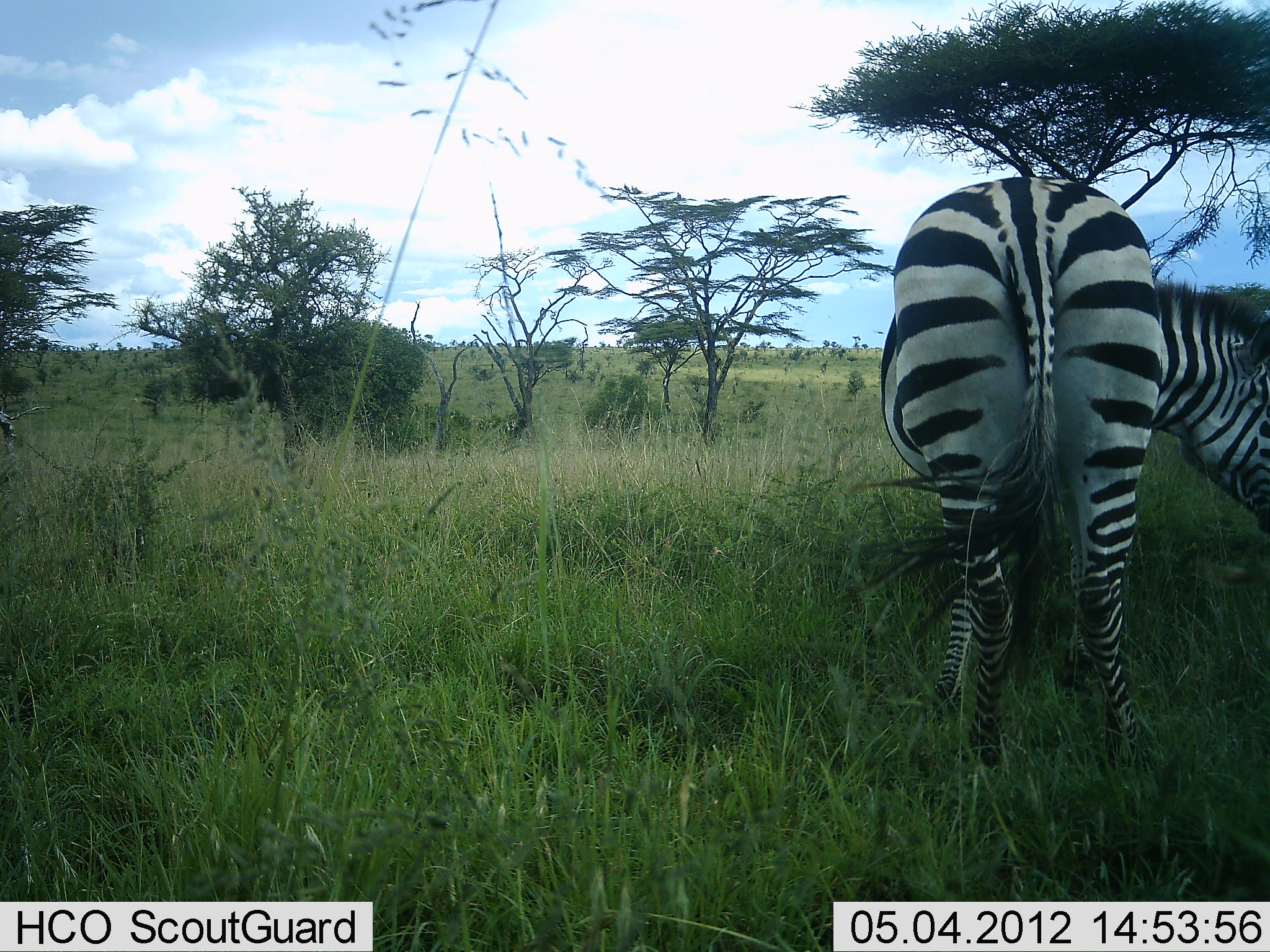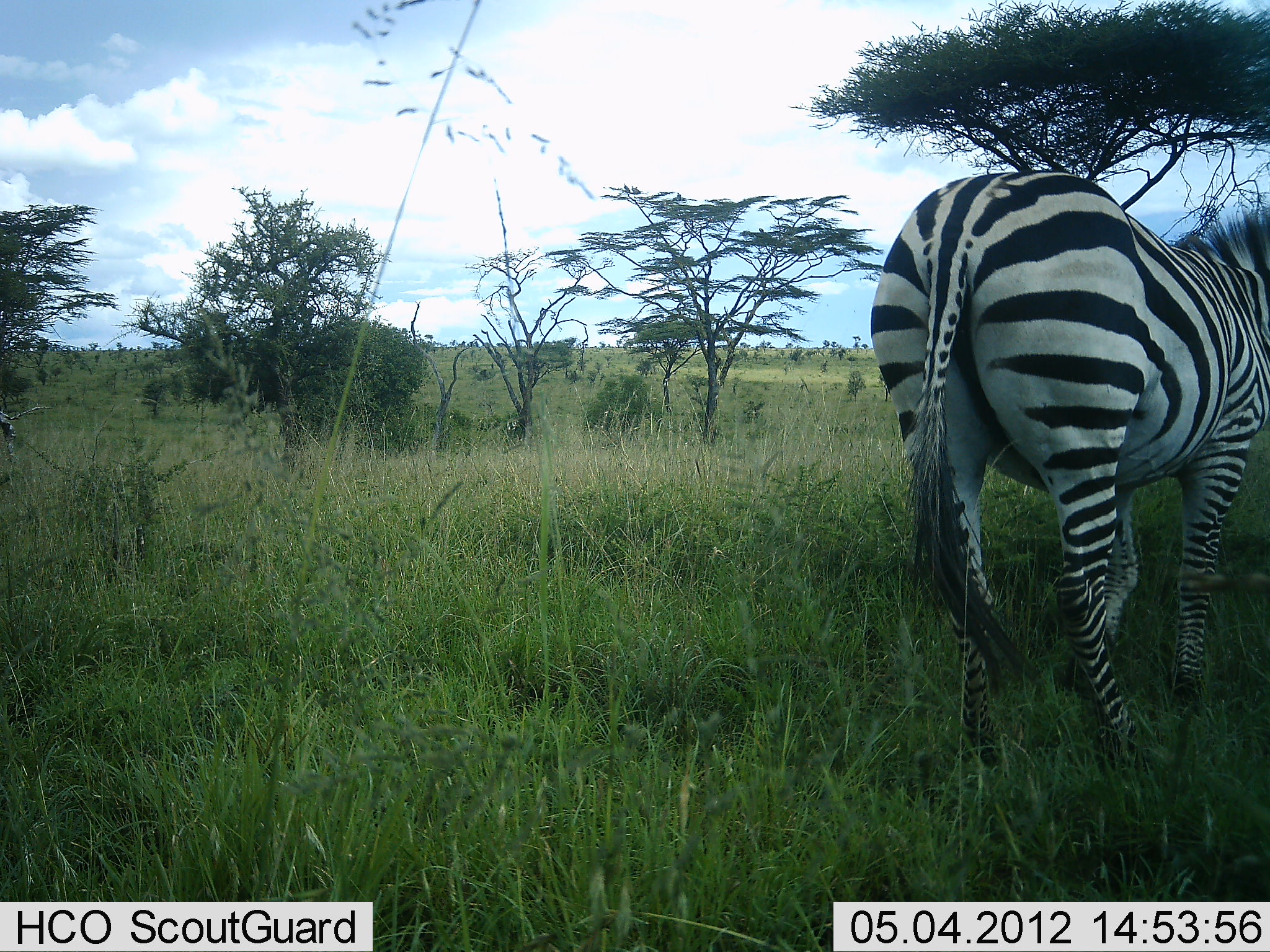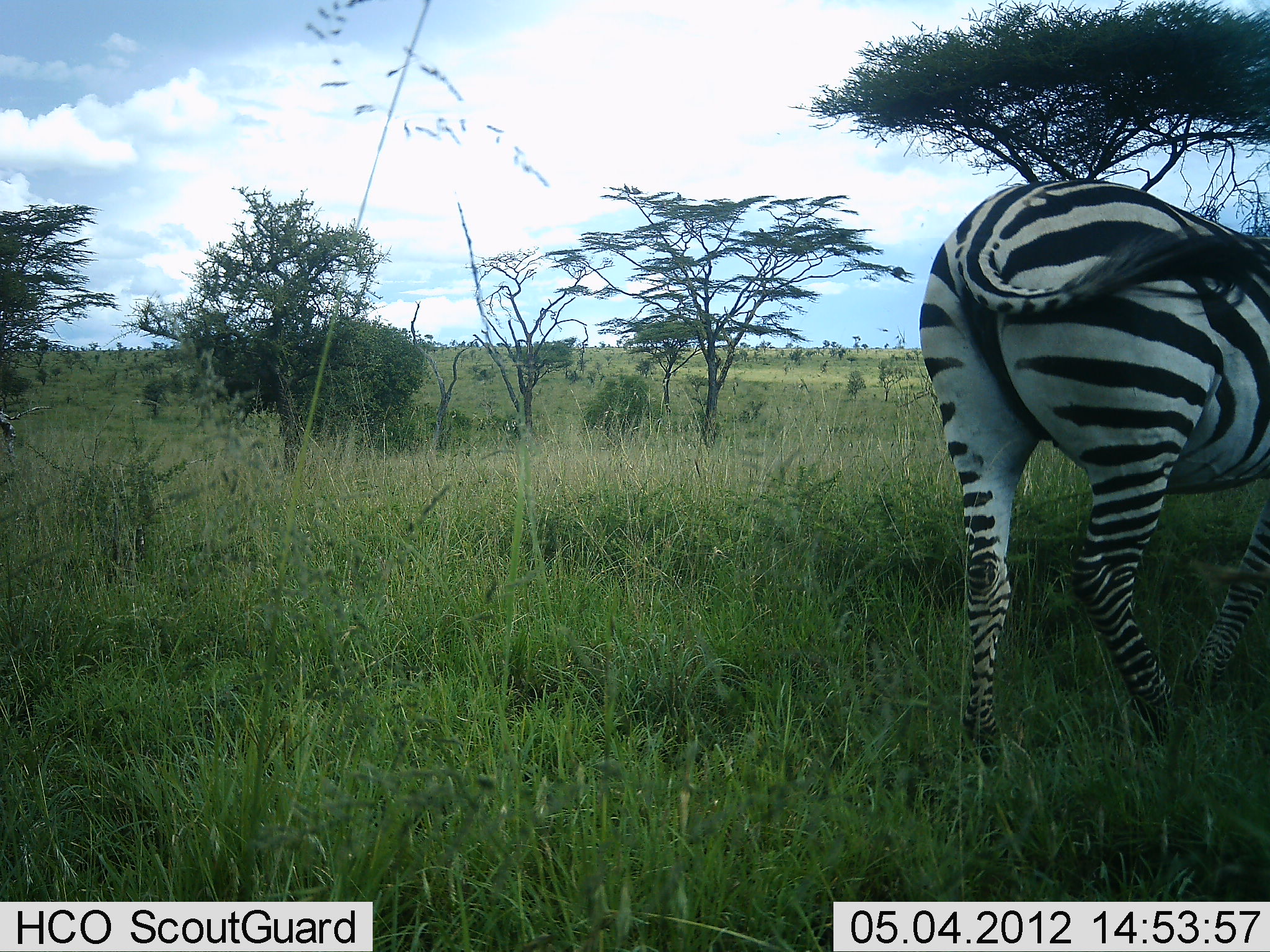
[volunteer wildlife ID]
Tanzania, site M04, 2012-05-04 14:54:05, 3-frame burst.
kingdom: Animalia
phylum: Chordata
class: Mammalia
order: Perissodactyla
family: Equidae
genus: Equus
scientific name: Equus quagga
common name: plains zebra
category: zebra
Zebra (plains zebra) (Equus quagga), count 1. Behavior (volunteer vote fractions): standing 65%, resting 0%, moving 23%, interacting 0%. Young present (vote fraction): 0%. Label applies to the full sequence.